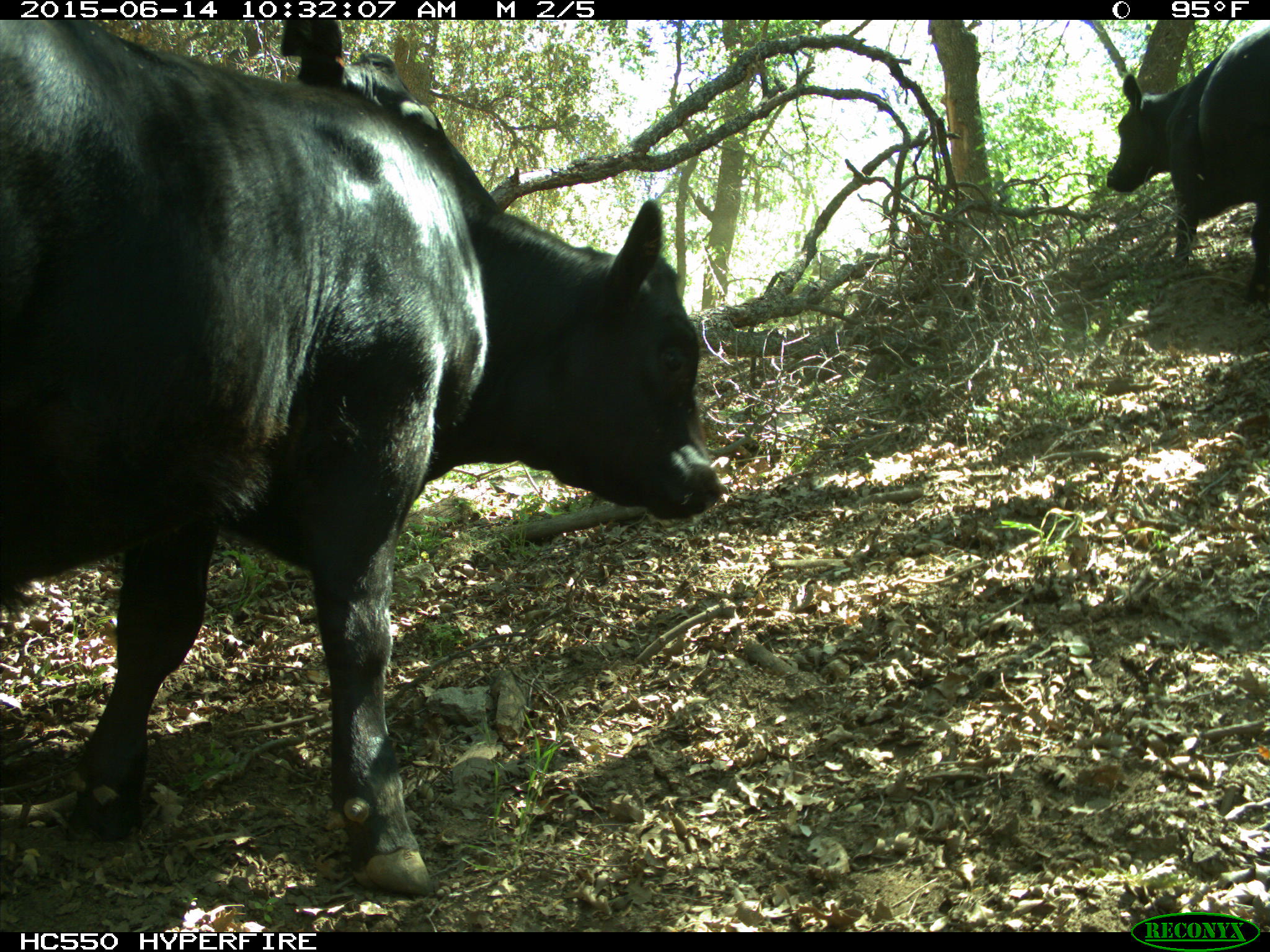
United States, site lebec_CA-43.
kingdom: Animalia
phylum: Chordata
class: Mammalia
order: Artiodactyla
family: Bovidae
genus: Bos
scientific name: Bos taurus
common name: domestic cow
Bos taurus (domestic cow).